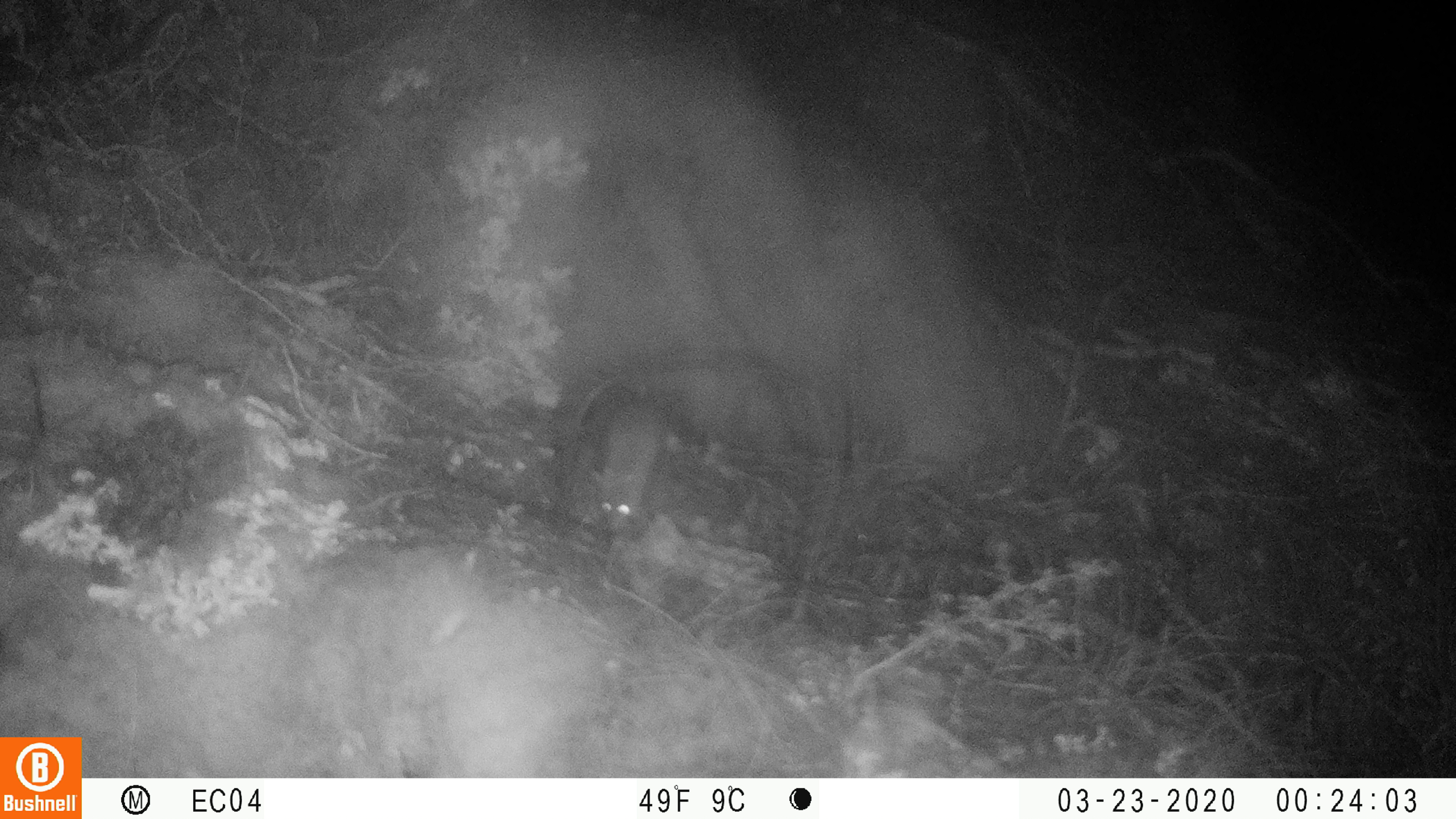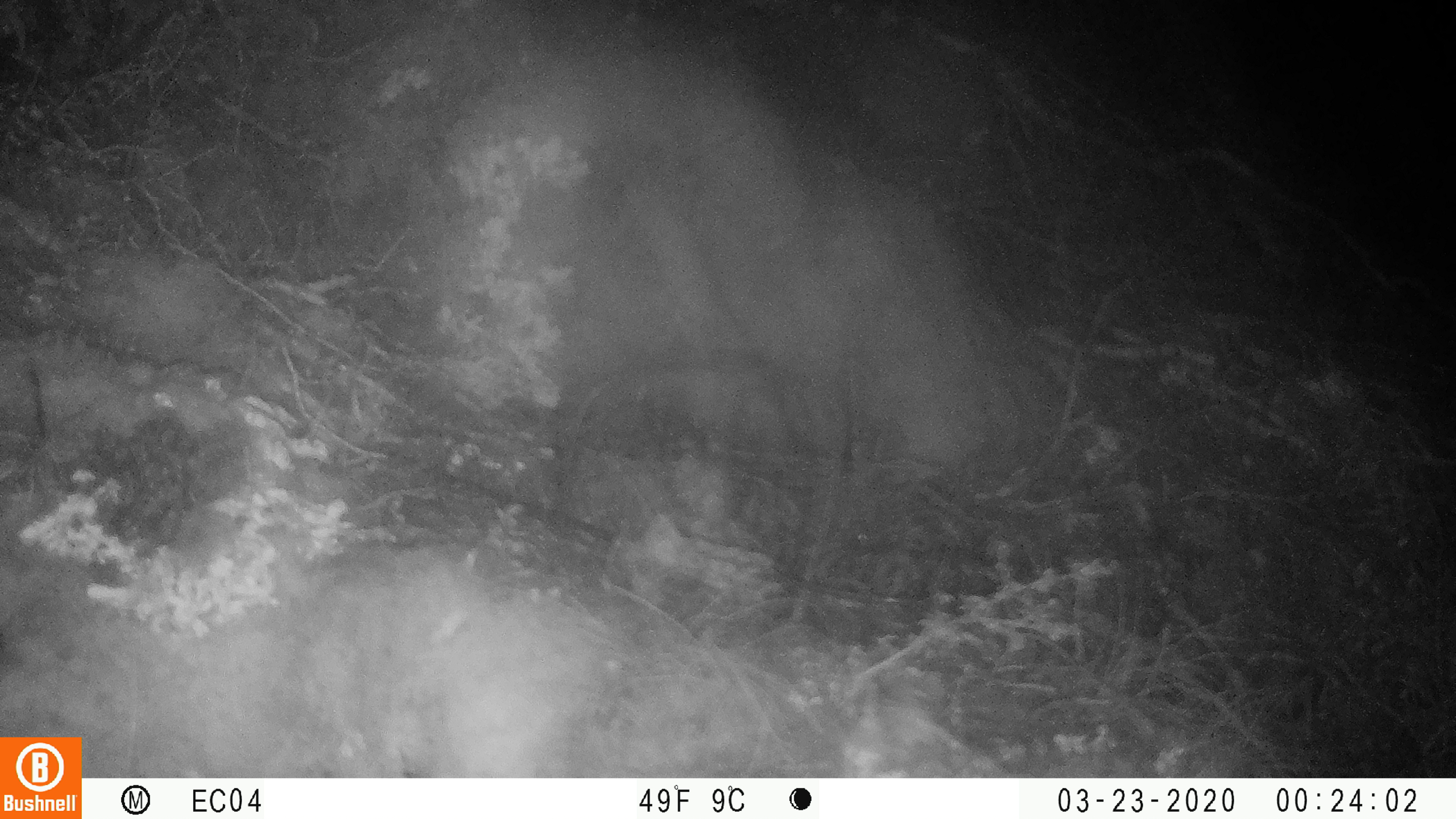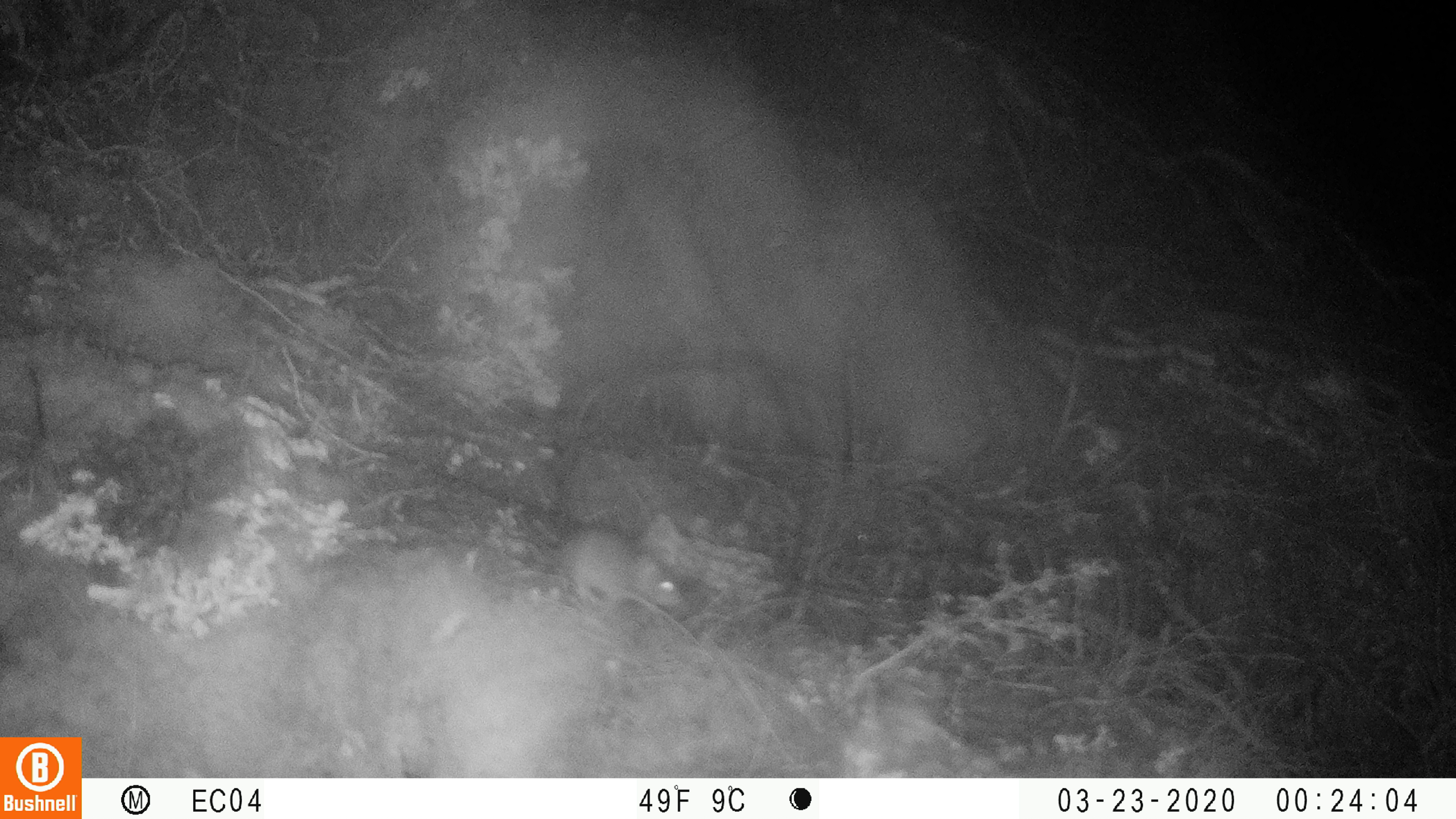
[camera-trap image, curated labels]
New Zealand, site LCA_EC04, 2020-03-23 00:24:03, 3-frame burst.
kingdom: Animalia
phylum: Chordata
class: Mammalia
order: Rodentia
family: Muridae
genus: Mus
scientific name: Mus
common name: mouse